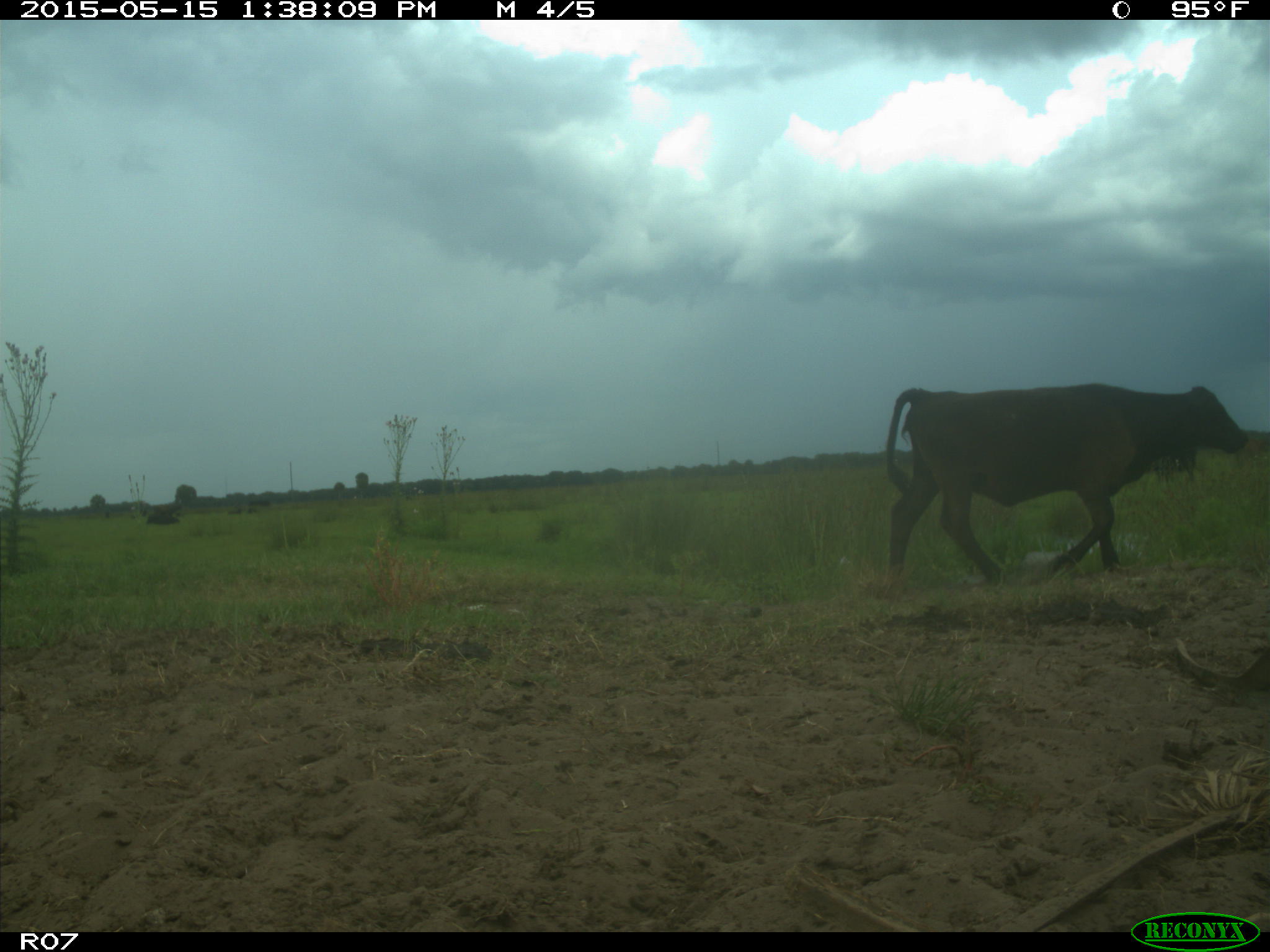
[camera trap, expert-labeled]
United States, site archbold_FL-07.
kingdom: Animalia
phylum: Chordata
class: Mammalia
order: Artiodactyla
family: Bovidae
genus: Bos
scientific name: Bos taurus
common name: domestic cow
Bos taurus (domestic cow).